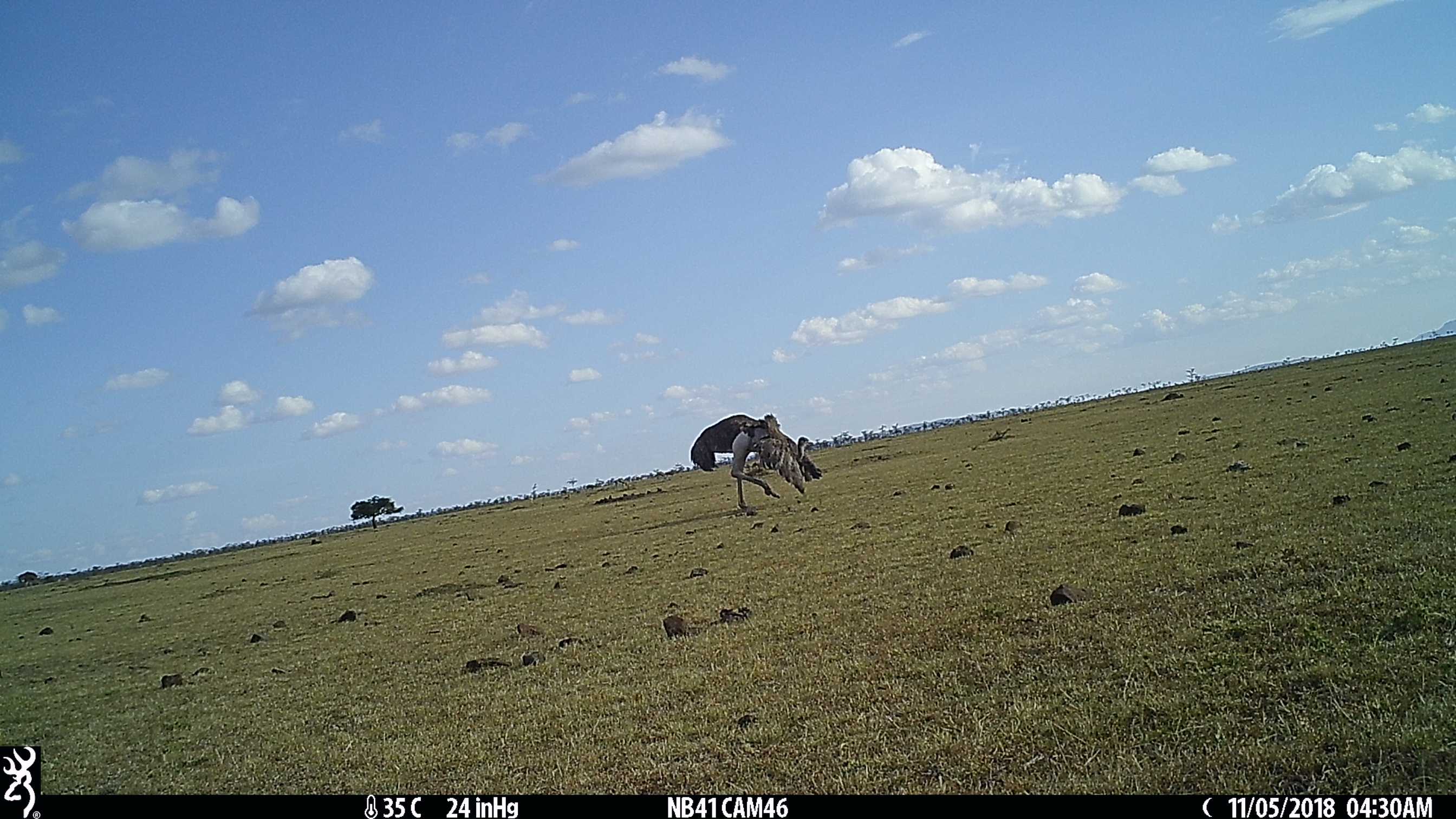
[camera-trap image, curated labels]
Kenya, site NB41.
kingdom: Animalia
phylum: Chordata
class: Aves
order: Struthioniformes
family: Struthionidae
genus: Struthio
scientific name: Struthio camelus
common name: ostrich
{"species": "ostrich (Struthio camelus)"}